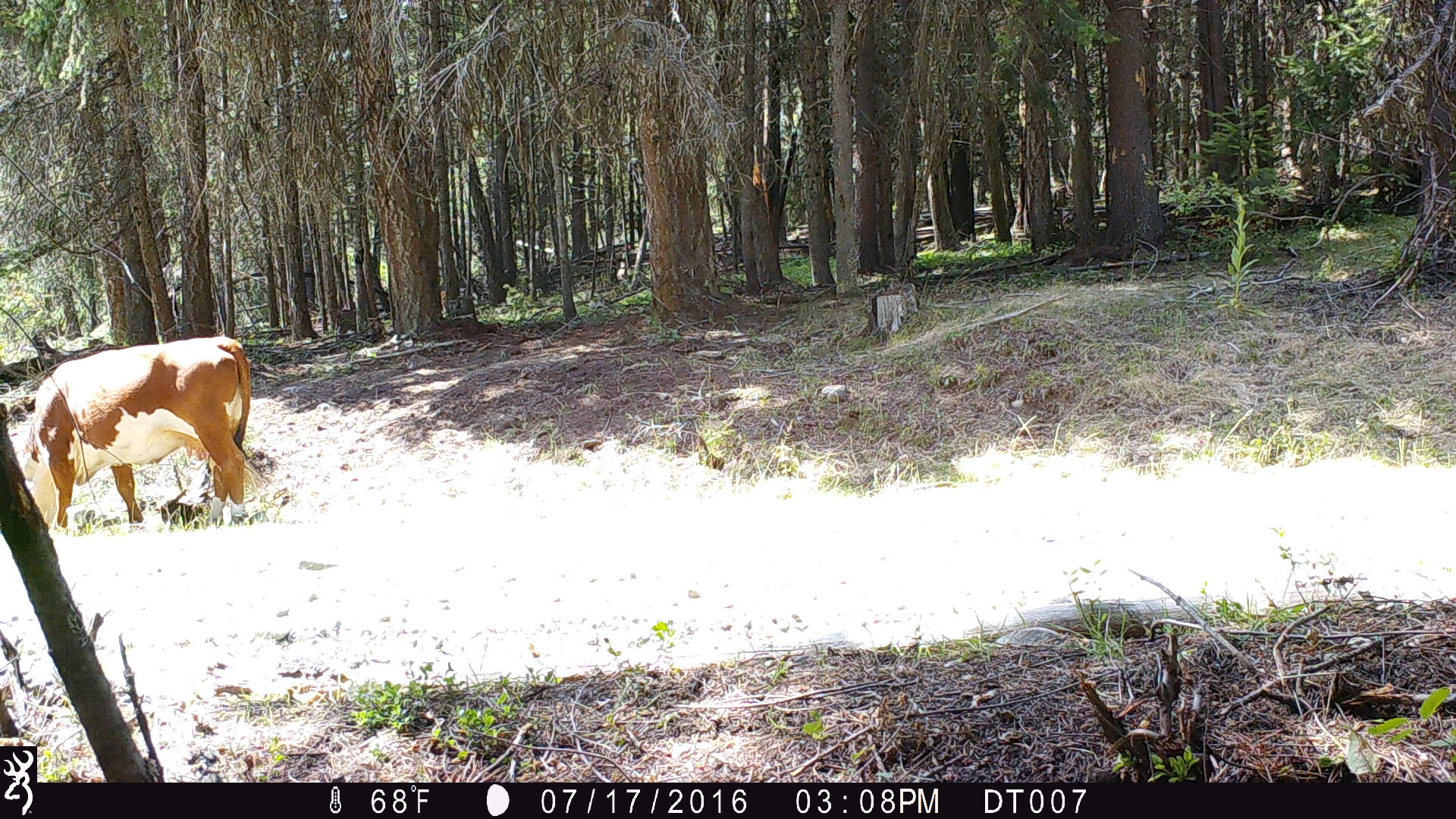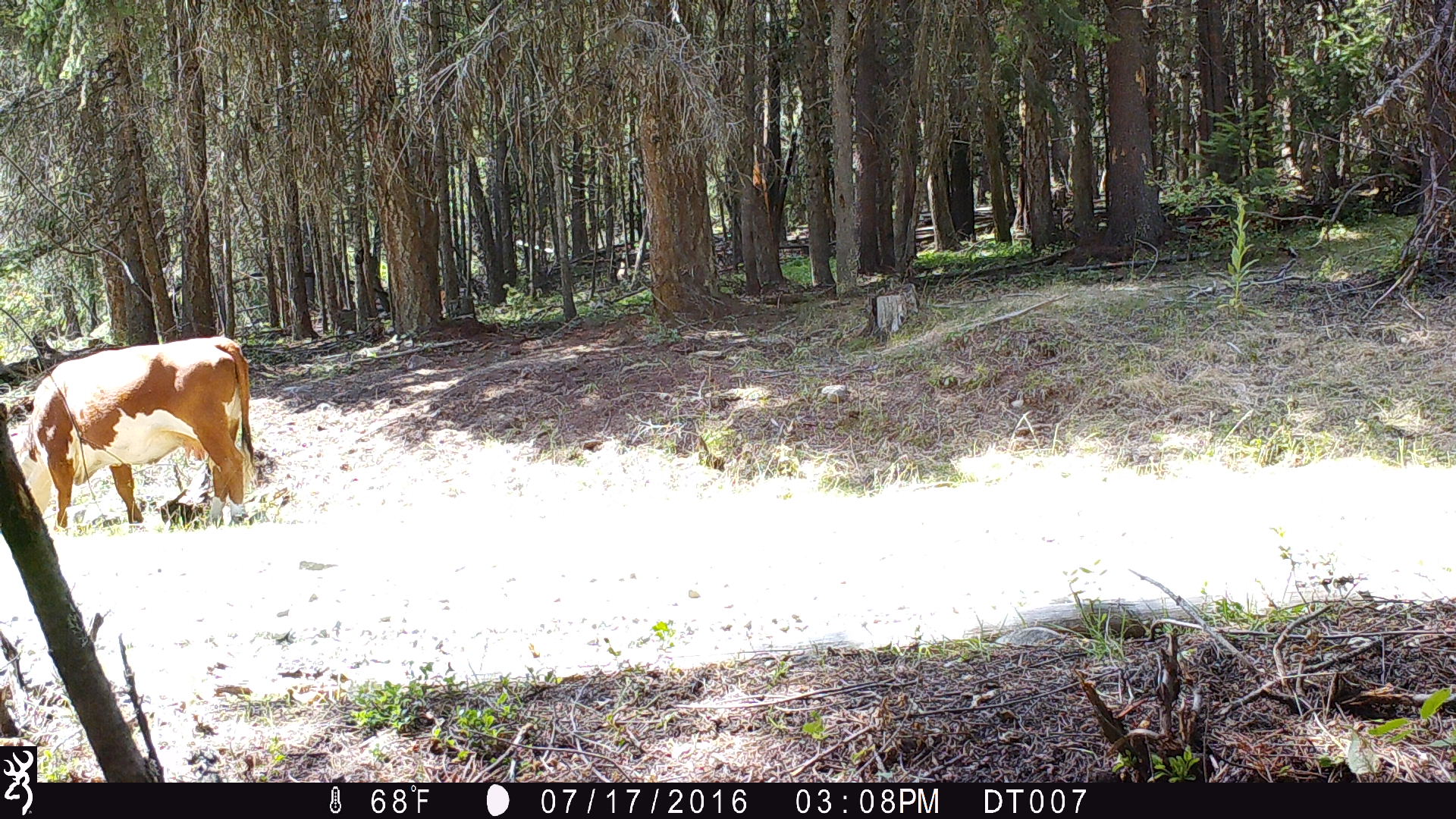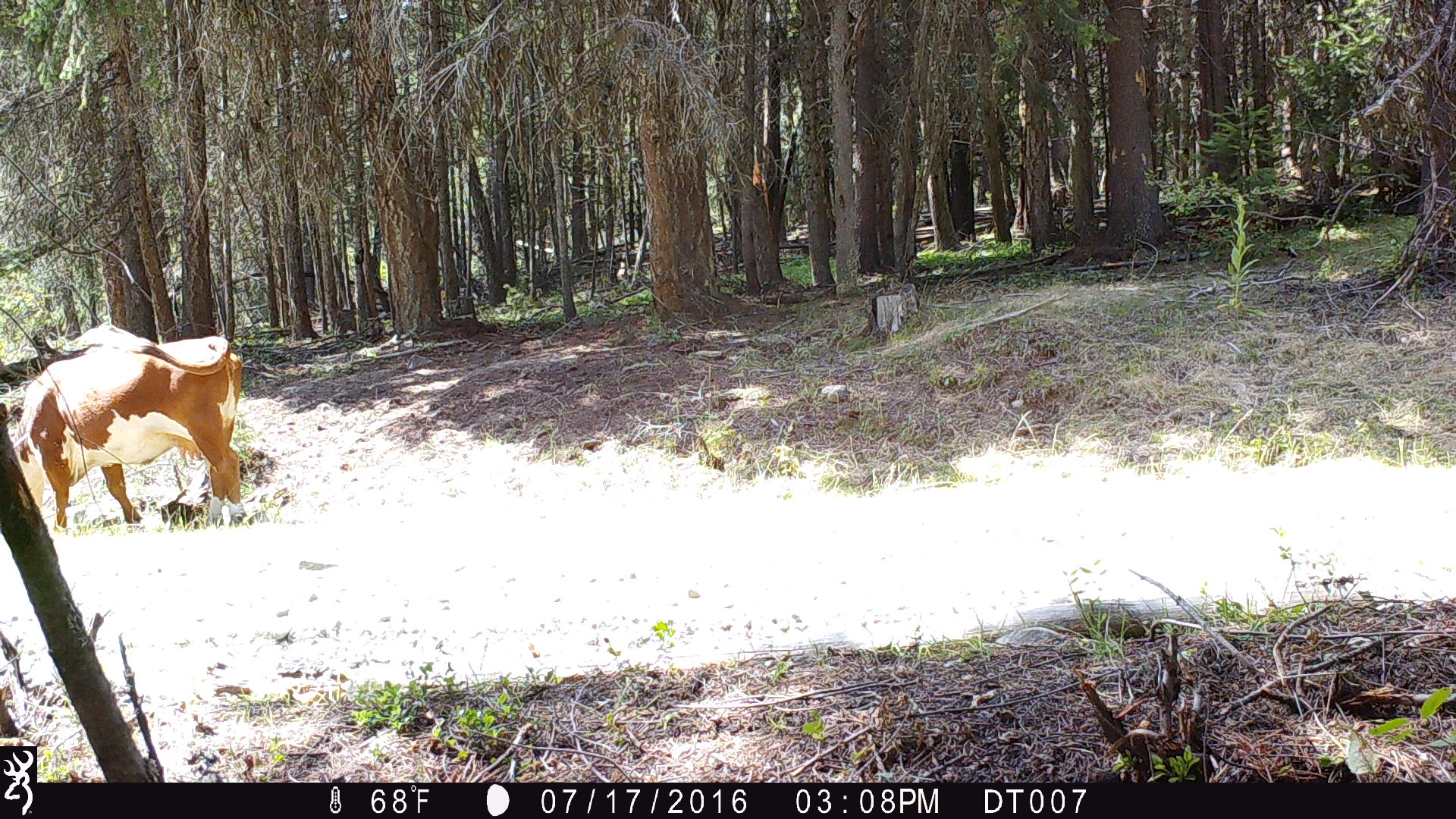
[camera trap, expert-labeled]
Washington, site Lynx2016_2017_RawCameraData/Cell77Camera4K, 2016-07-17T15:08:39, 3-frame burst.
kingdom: Animalia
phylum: Chordata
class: Mammalia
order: Artiodactyla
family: Bovidae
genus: Bos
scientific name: Bos taurus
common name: domestic cattle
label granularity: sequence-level